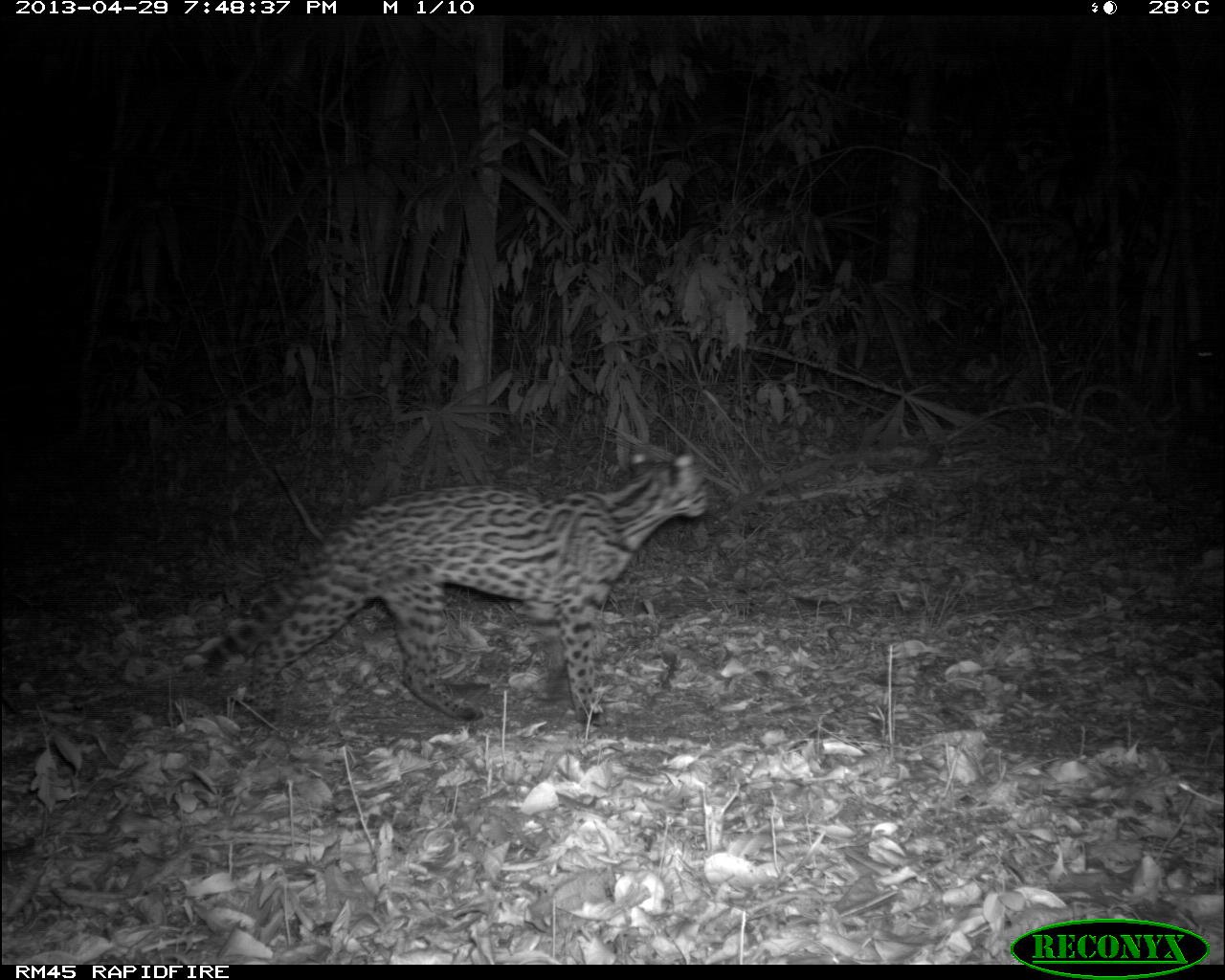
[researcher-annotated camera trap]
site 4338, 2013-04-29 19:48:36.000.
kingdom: Animalia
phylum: Chordata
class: Mammalia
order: Carnivora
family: Felidae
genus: Leopardus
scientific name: Leopardus pardalis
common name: ocelot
Leopardus pardalis (ocelot), count 1.